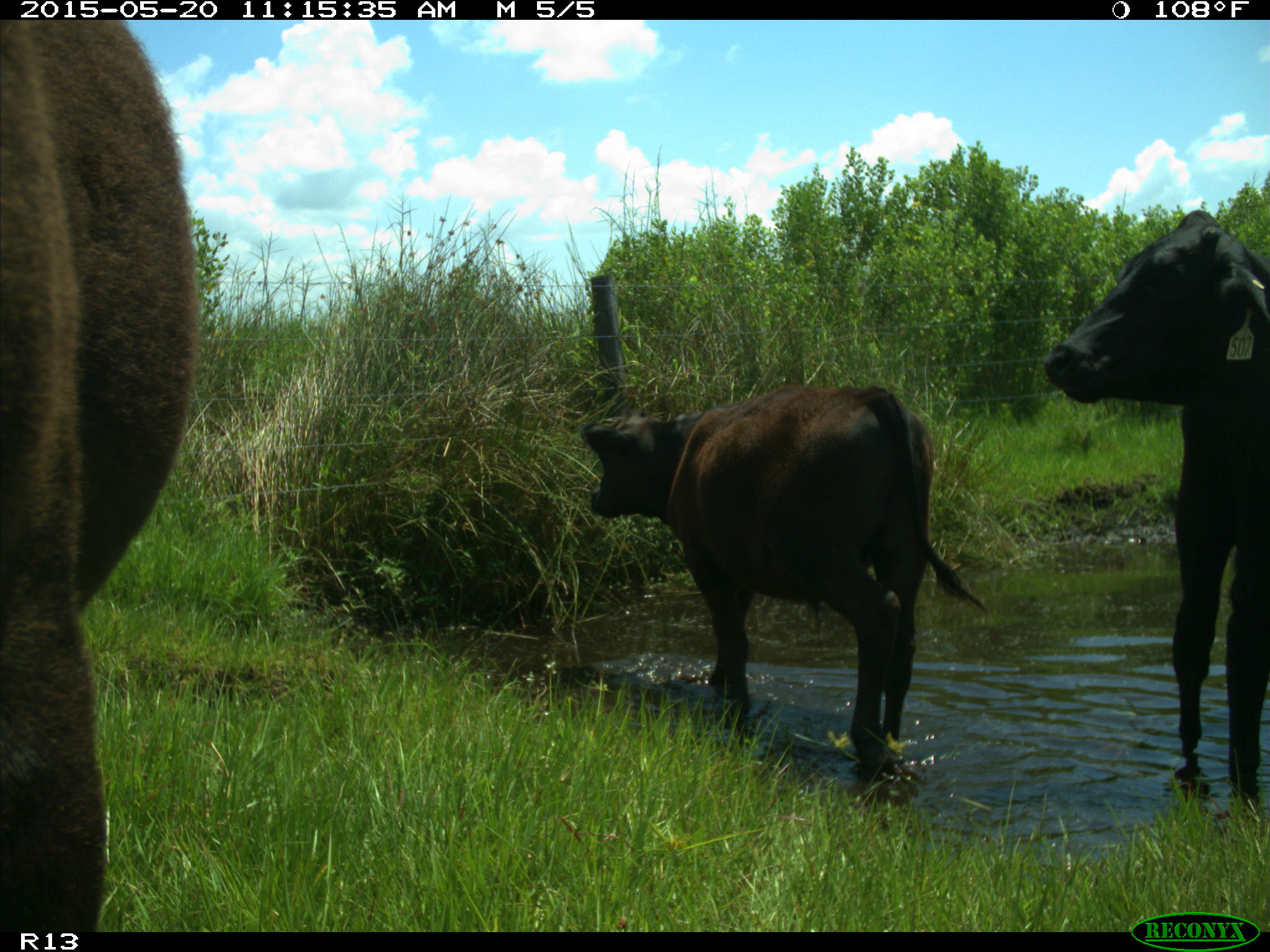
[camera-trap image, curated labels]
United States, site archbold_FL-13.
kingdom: Animalia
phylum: Chordata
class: Mammalia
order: Artiodactyla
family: Bovidae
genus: Bos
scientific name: Bos taurus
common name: domestic cow